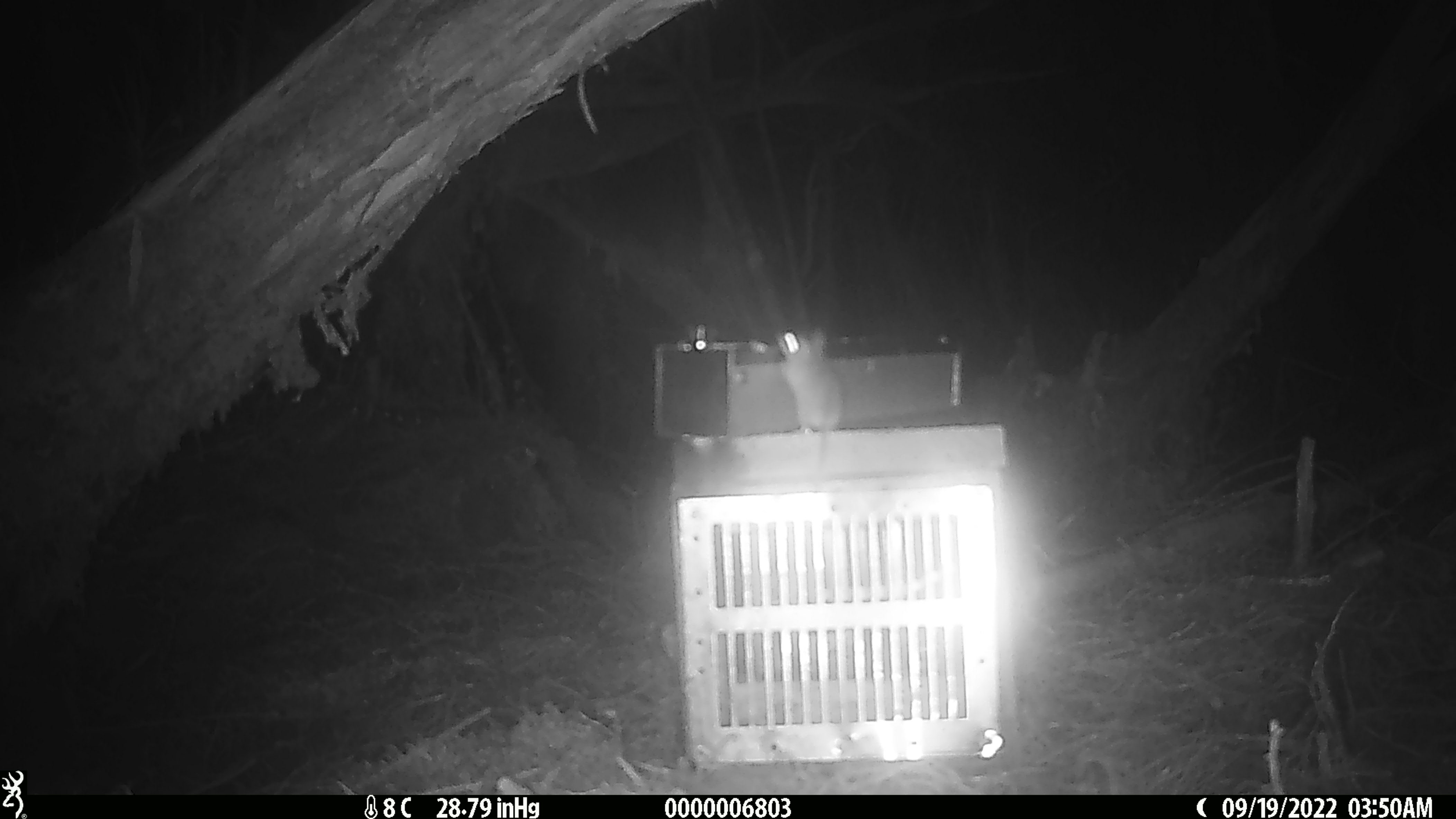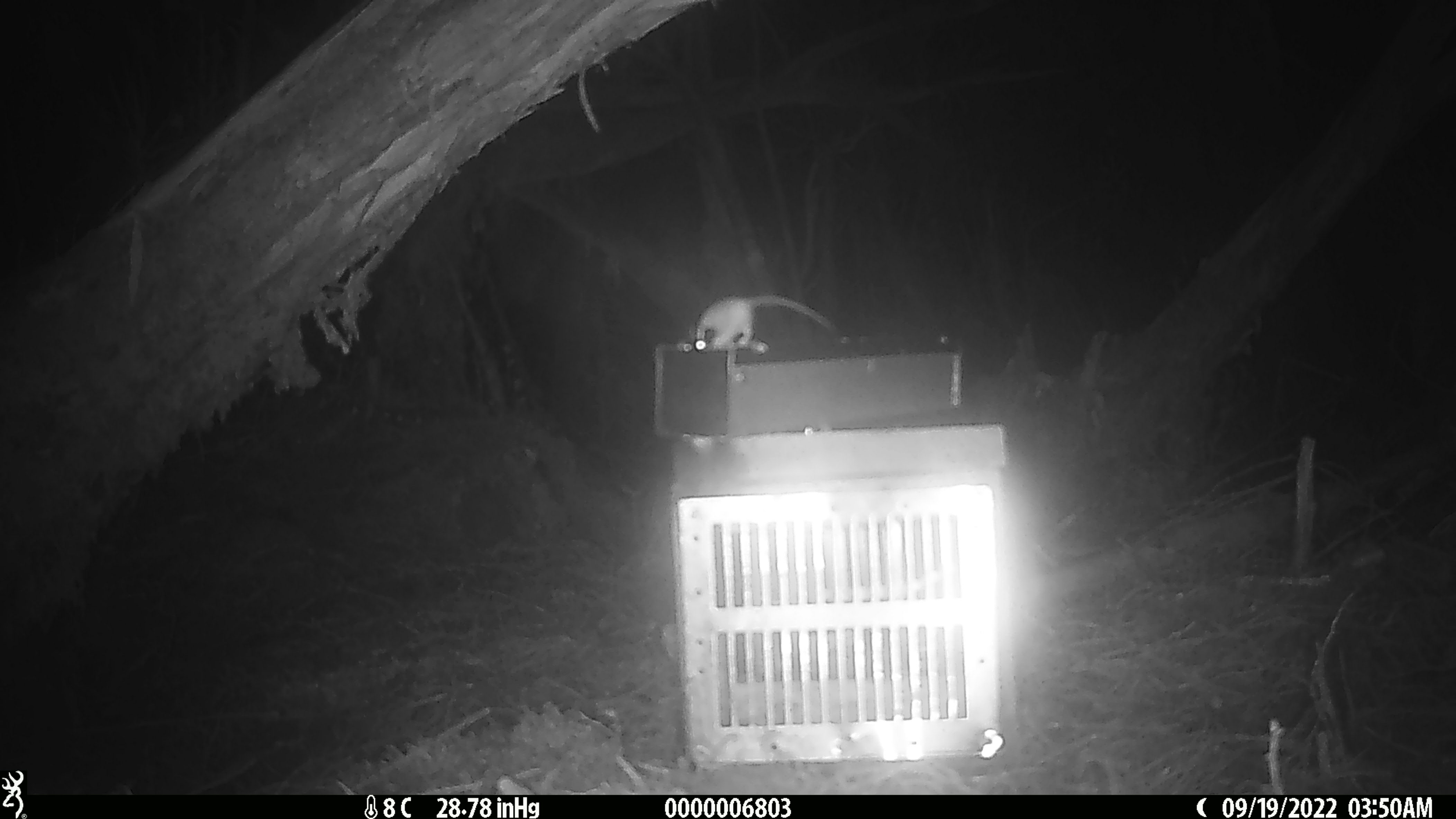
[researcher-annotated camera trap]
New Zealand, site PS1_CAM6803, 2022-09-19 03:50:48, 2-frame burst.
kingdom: Animalia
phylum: Chordata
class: Mammalia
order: Rodentia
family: Muridae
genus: Mus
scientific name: Mus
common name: mouse